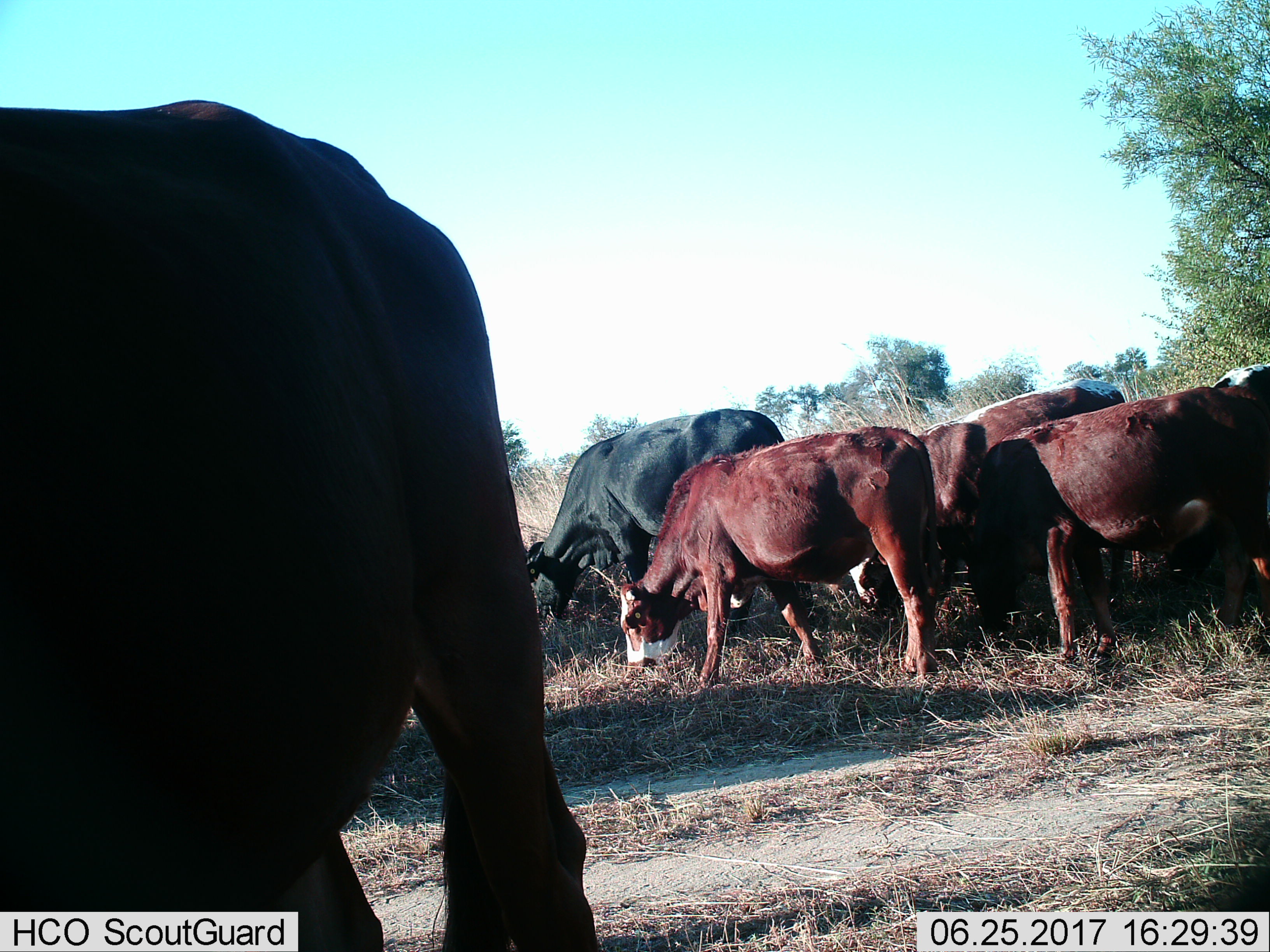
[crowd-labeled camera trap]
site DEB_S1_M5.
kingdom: Animalia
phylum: Chordata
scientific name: Vertebrata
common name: domestic animal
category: domesticanimal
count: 6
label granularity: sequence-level